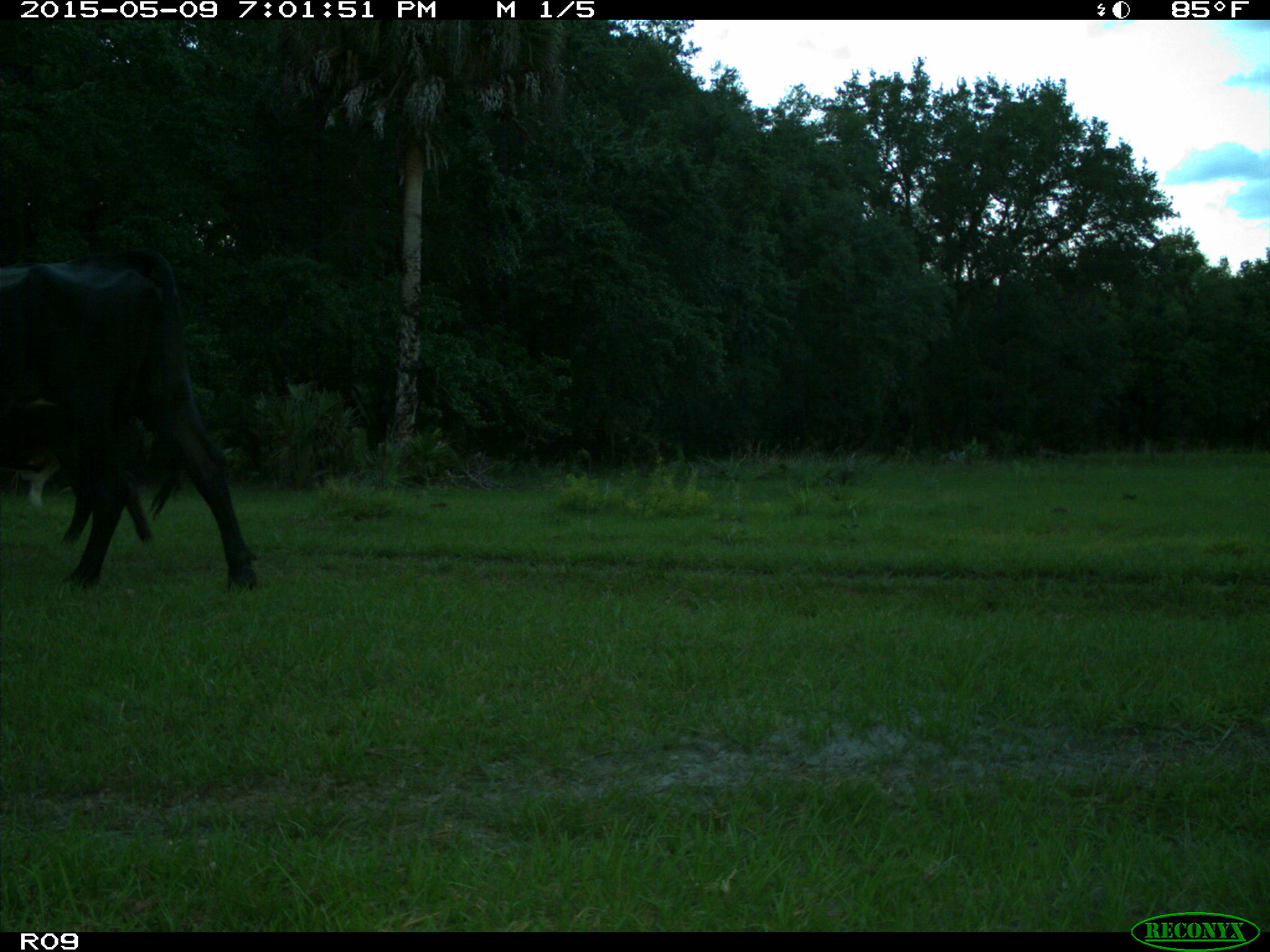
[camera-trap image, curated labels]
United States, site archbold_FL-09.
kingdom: Animalia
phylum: Chordata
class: Mammalia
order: Artiodactyla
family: Bovidae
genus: Bos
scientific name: Bos taurus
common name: domestic cow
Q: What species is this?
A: Bos taurus (domestic cow).